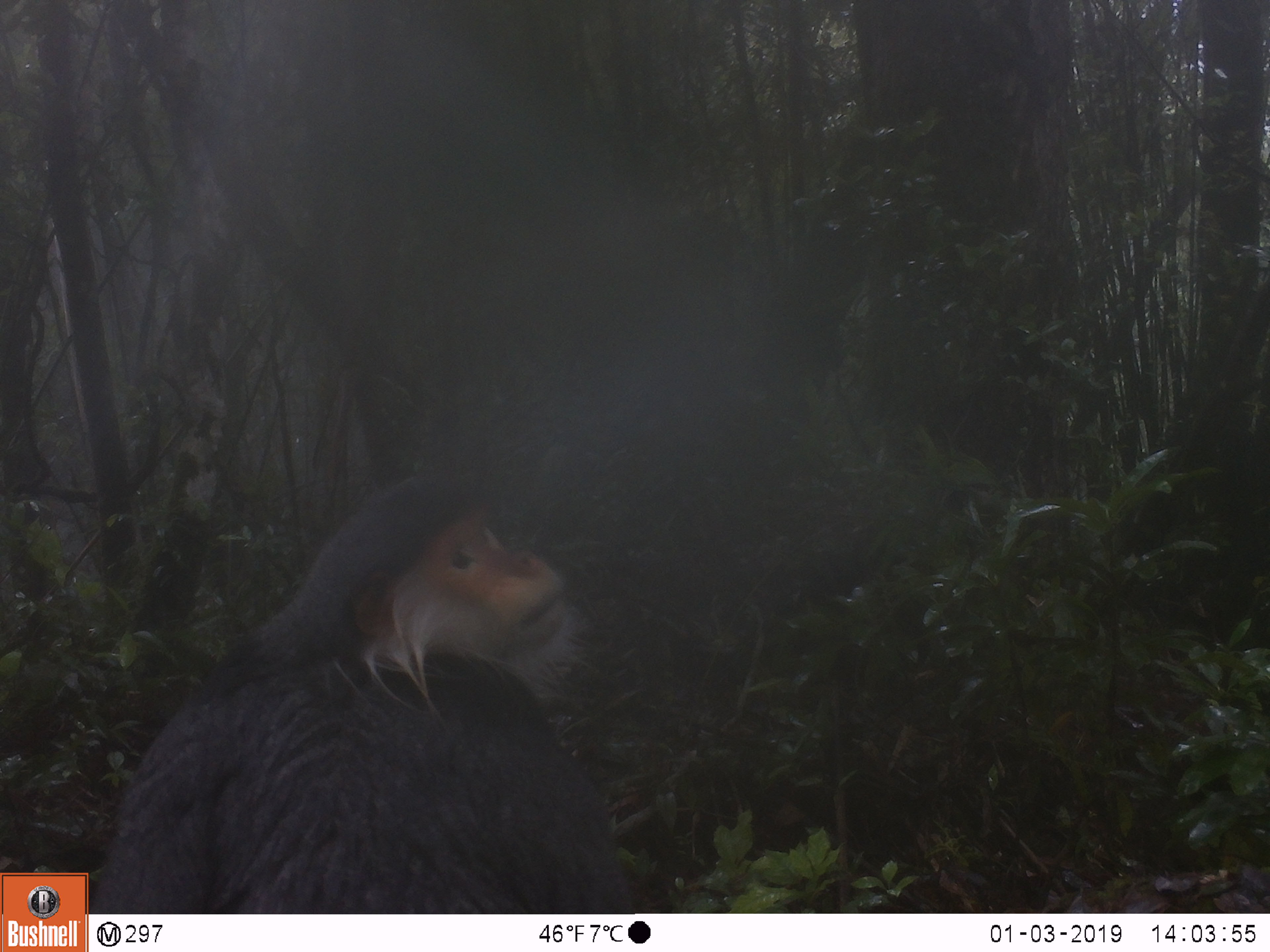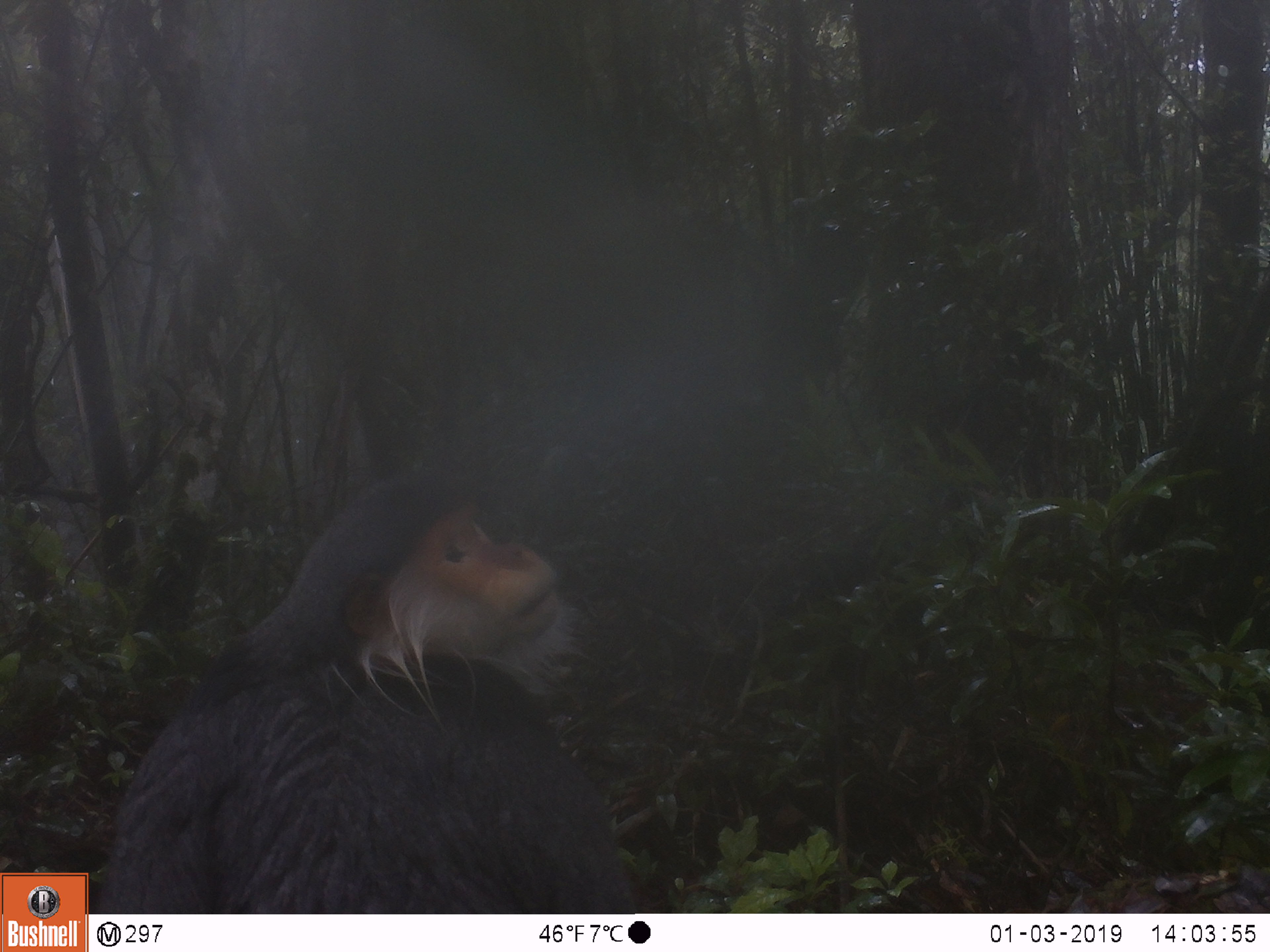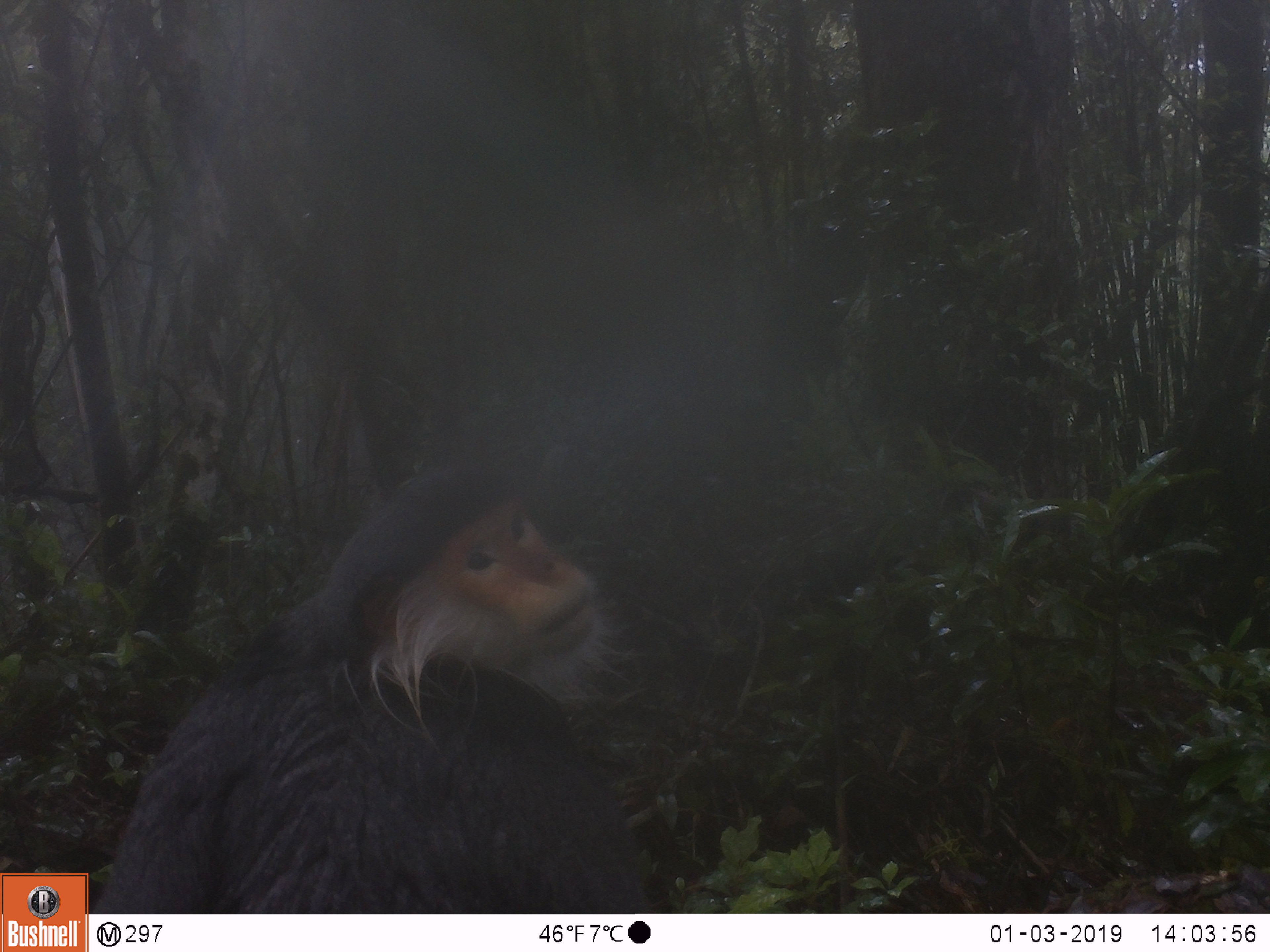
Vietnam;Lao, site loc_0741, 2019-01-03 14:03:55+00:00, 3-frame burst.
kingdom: Animalia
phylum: Chordata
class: Mammalia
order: Primates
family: Cercopithecidae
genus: Pygathrix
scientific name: Pygathrix nemaeus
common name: red-shanked douc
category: red shanked douc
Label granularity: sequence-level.